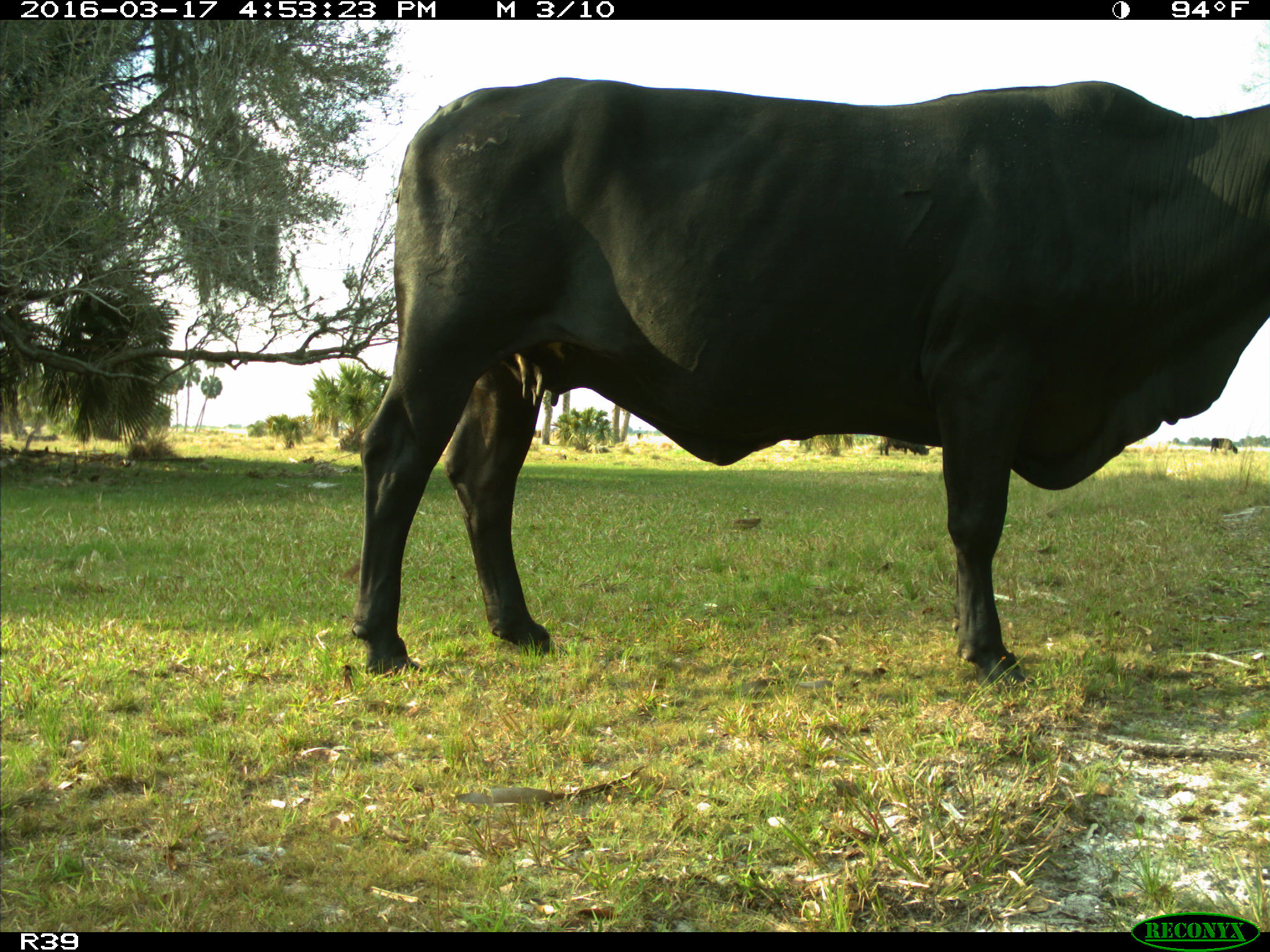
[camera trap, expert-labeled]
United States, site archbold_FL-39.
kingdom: Animalia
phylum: Chordata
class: Mammalia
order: Artiodactyla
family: Bovidae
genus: Bos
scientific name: Bos taurus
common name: domestic cow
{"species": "Bos taurus (domestic cow)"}